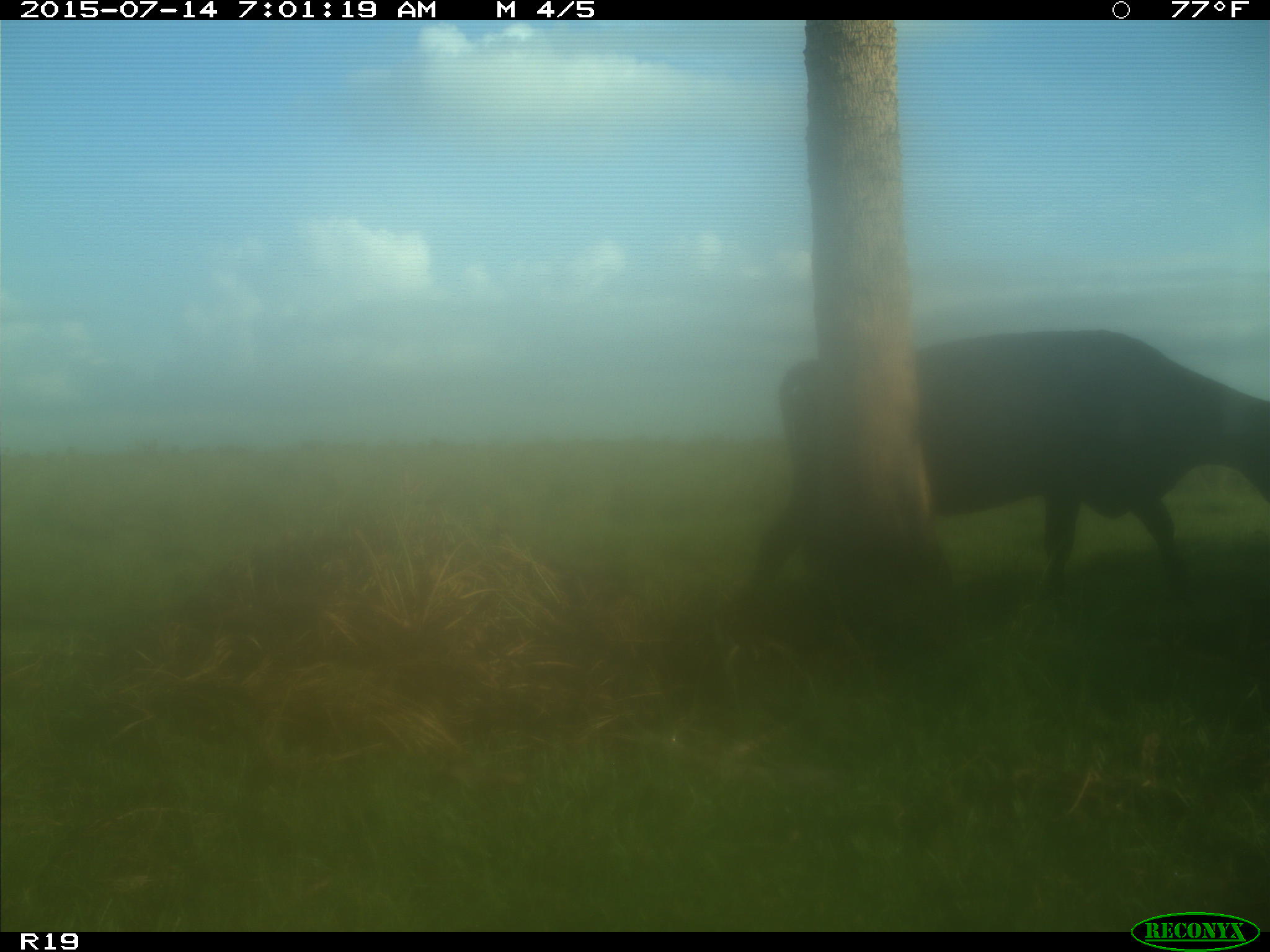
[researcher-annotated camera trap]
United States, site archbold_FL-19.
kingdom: Animalia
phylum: Chordata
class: Mammalia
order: Artiodactyla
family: Bovidae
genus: Bos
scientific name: Bos taurus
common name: domestic cow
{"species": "Bos taurus (domestic cow)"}